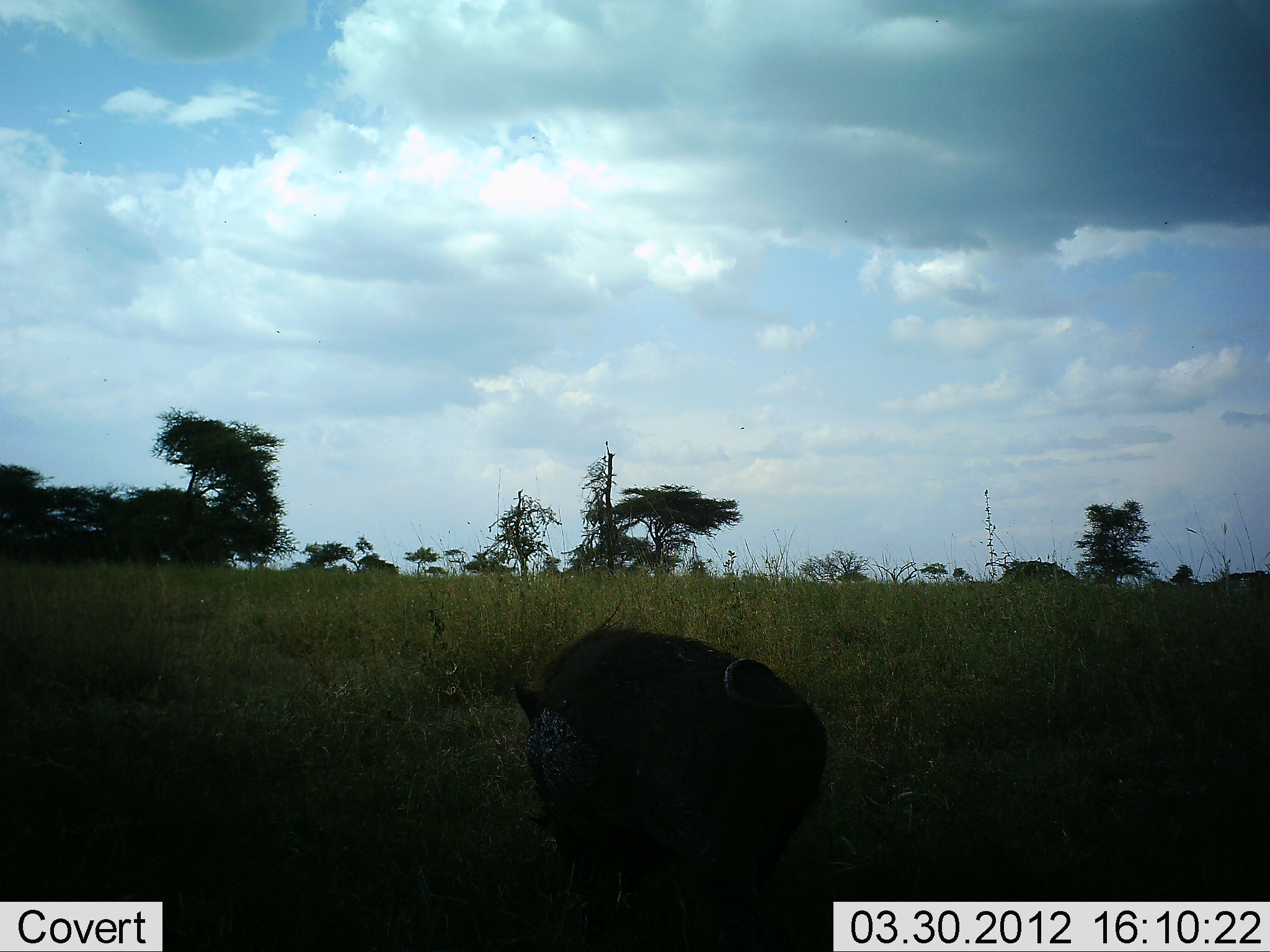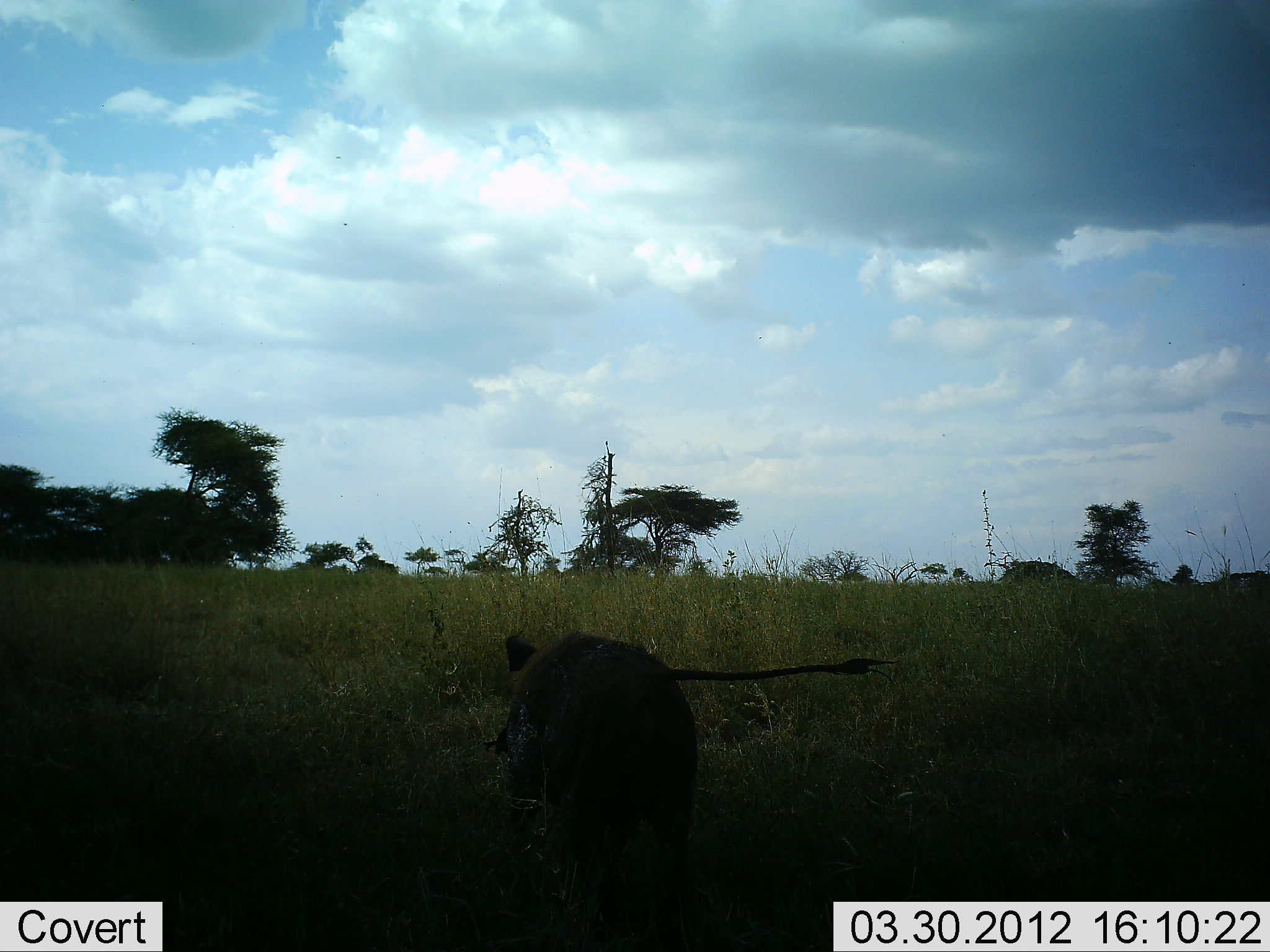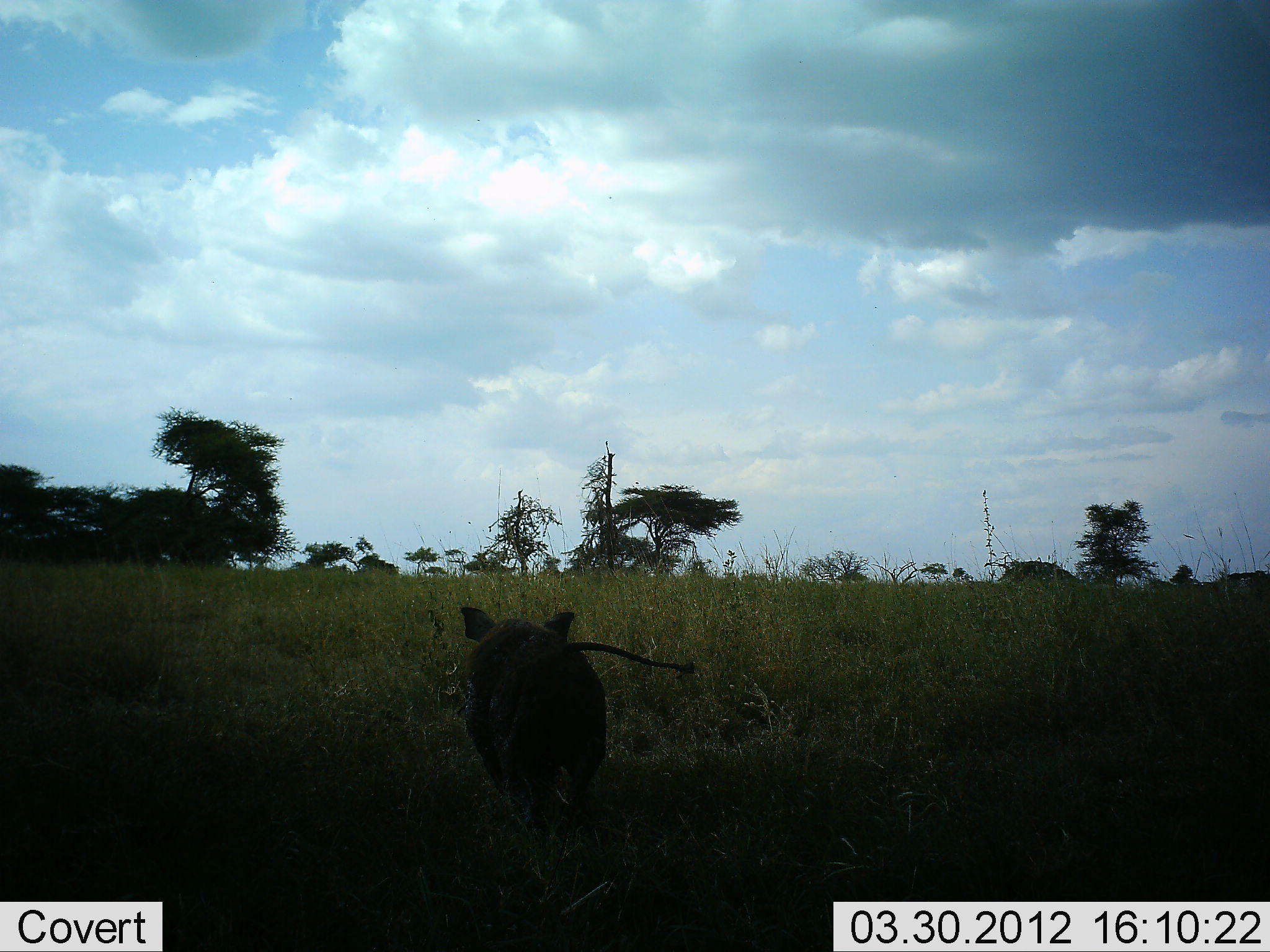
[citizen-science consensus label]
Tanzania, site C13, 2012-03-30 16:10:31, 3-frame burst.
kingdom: Animalia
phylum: Chordata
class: Mammalia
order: Artiodactyla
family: Suidae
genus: Phacochoerus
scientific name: Phacochoerus africanus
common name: warthog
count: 1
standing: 6%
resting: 0%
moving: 94%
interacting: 6%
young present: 0%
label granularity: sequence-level